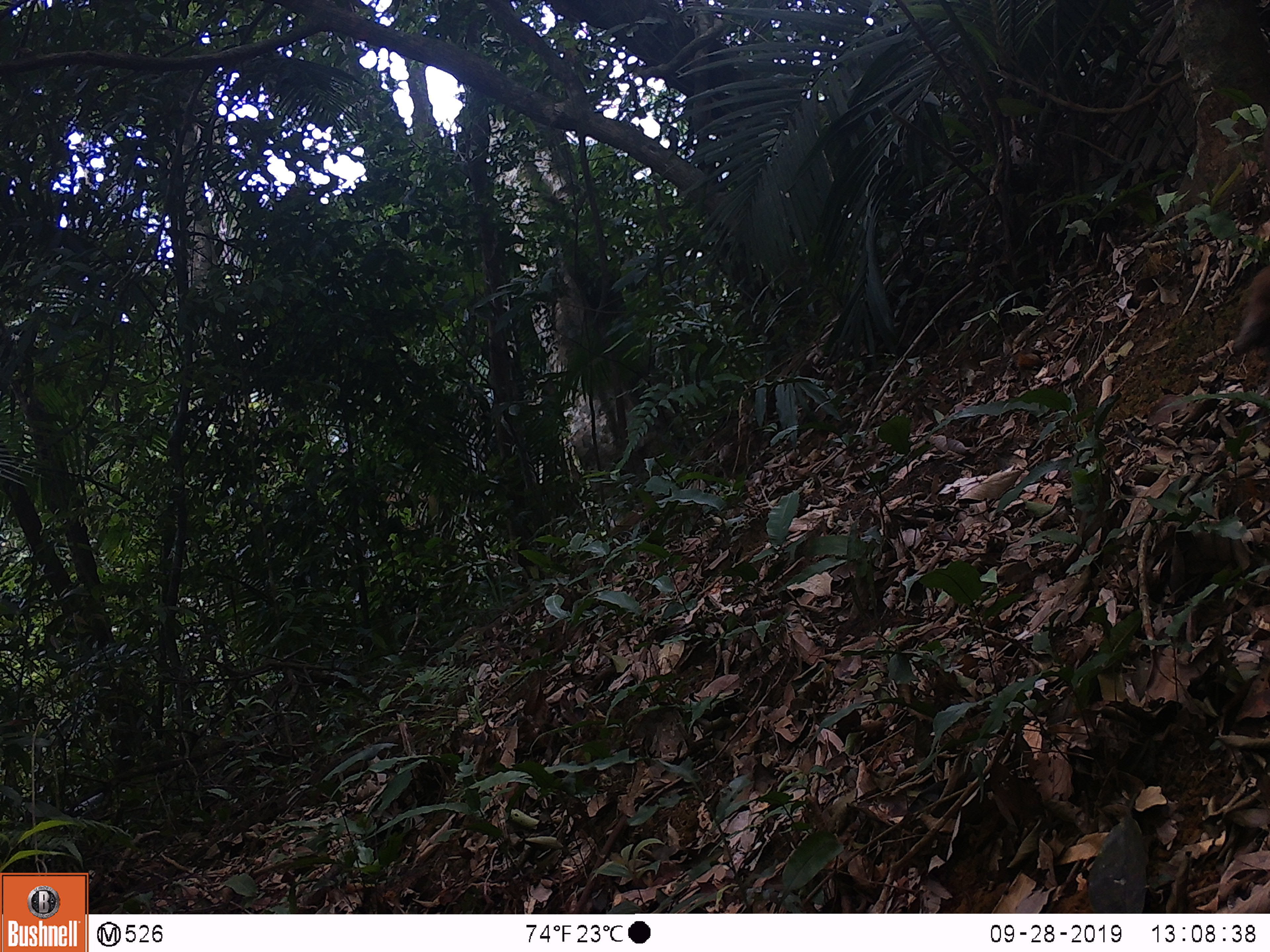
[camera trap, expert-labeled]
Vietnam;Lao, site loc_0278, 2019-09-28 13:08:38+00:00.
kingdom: Animalia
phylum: Chordata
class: Mammalia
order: Primates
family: Cercopithecidae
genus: Macaca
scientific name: Macaca arctoides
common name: stump-tailed macaque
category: stump tailed macaque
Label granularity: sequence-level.